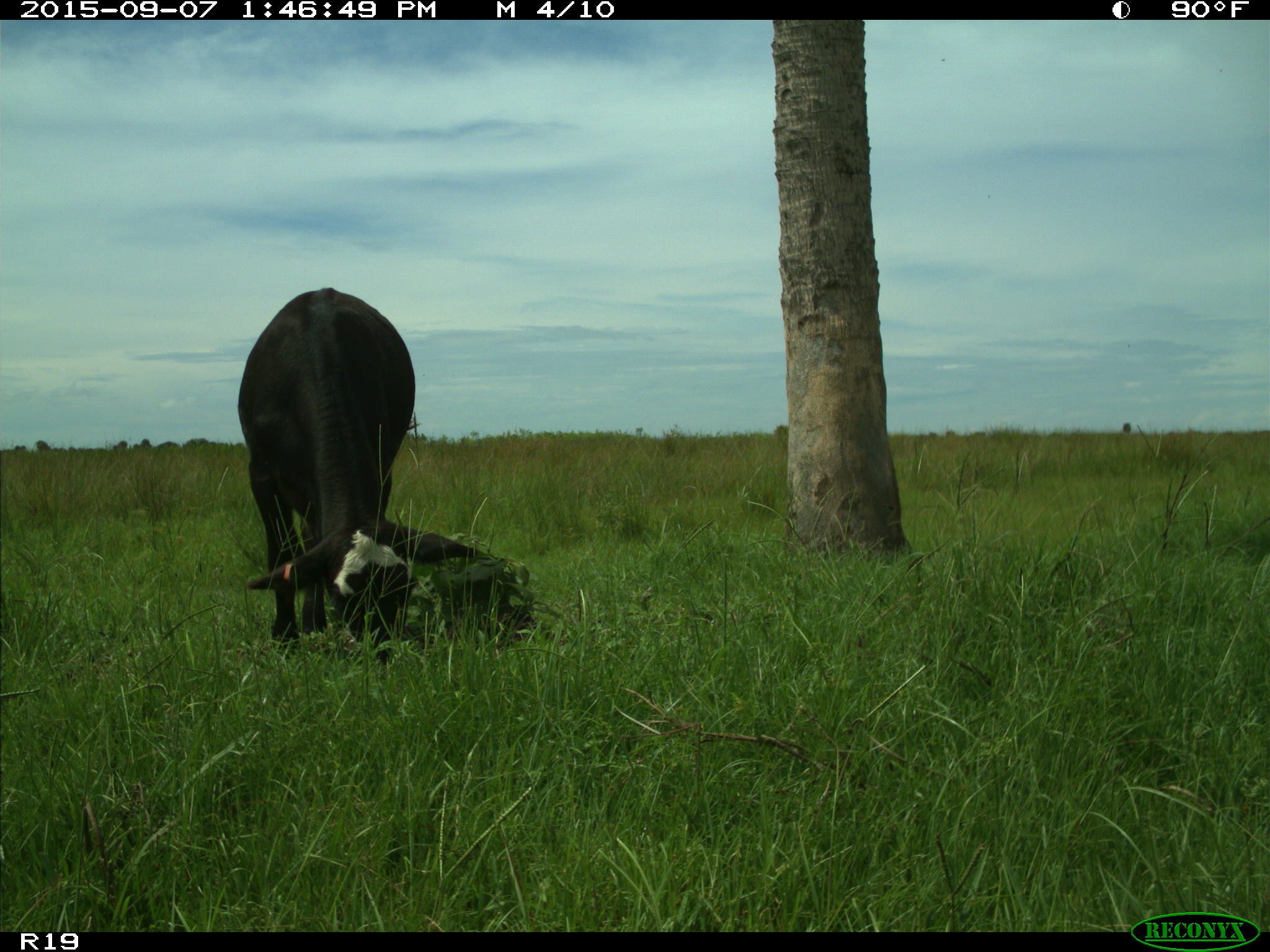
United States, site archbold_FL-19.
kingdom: Animalia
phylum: Chordata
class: Mammalia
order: Artiodactyla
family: Bovidae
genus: Bos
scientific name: Bos taurus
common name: domestic cow